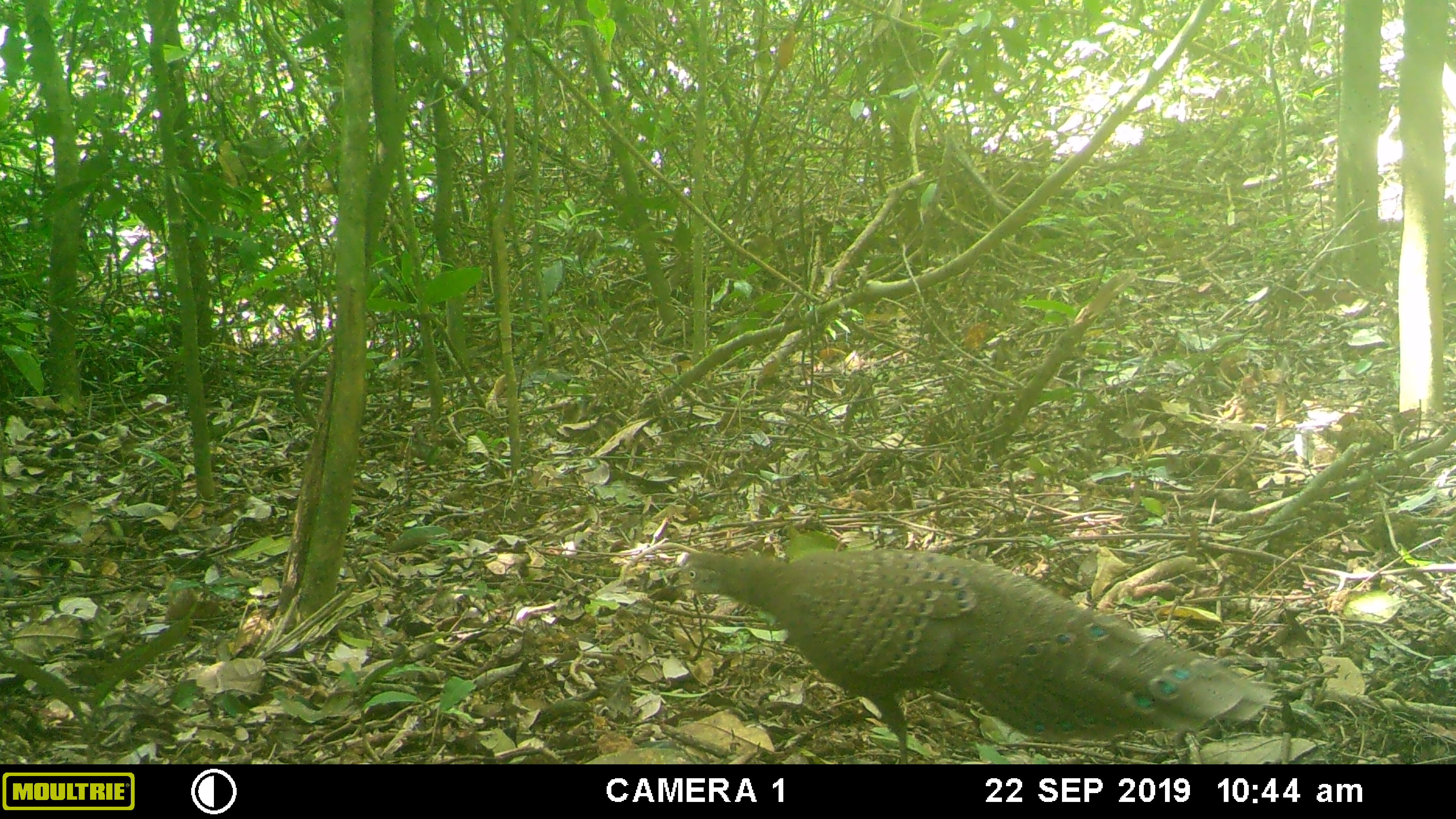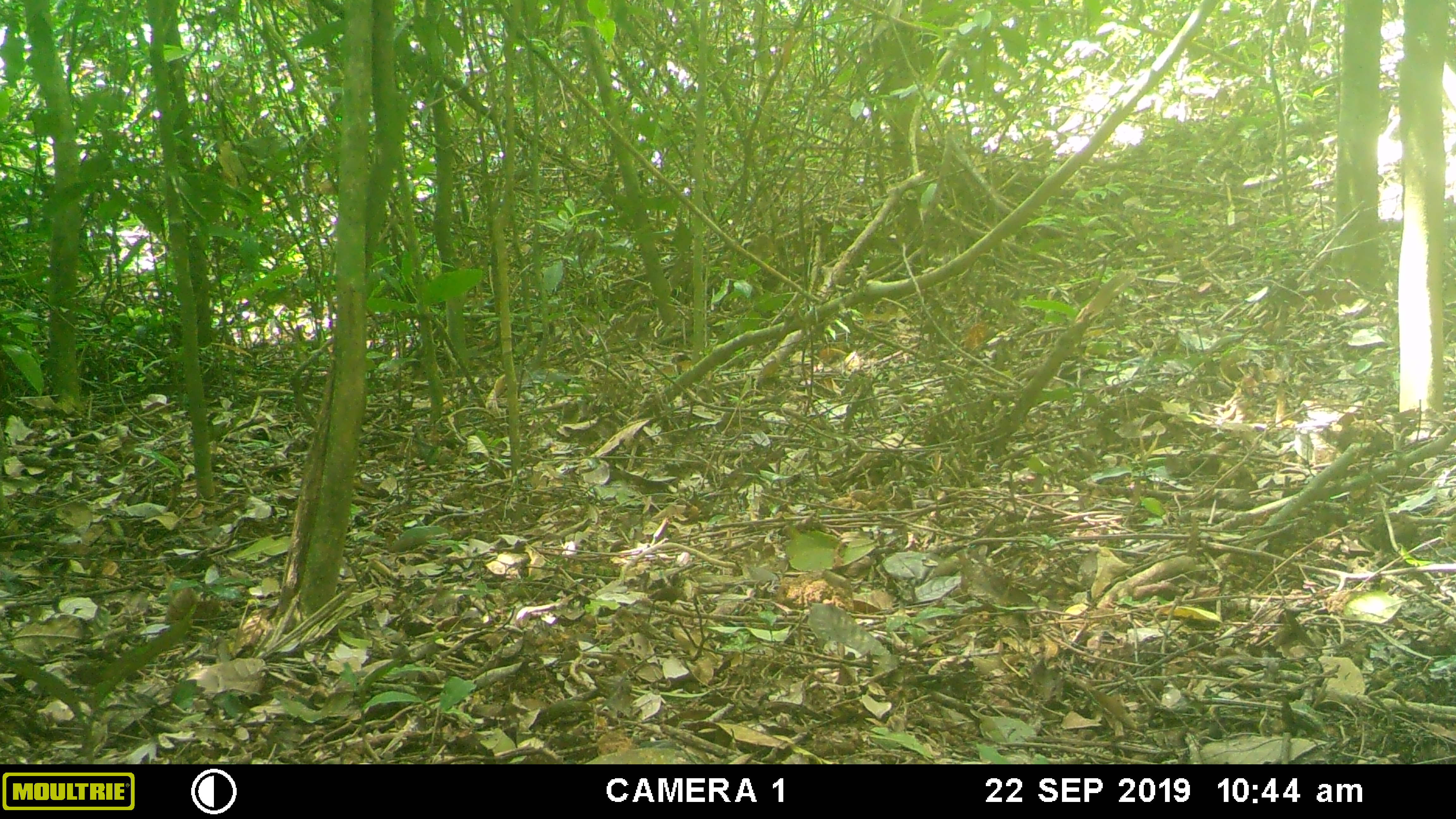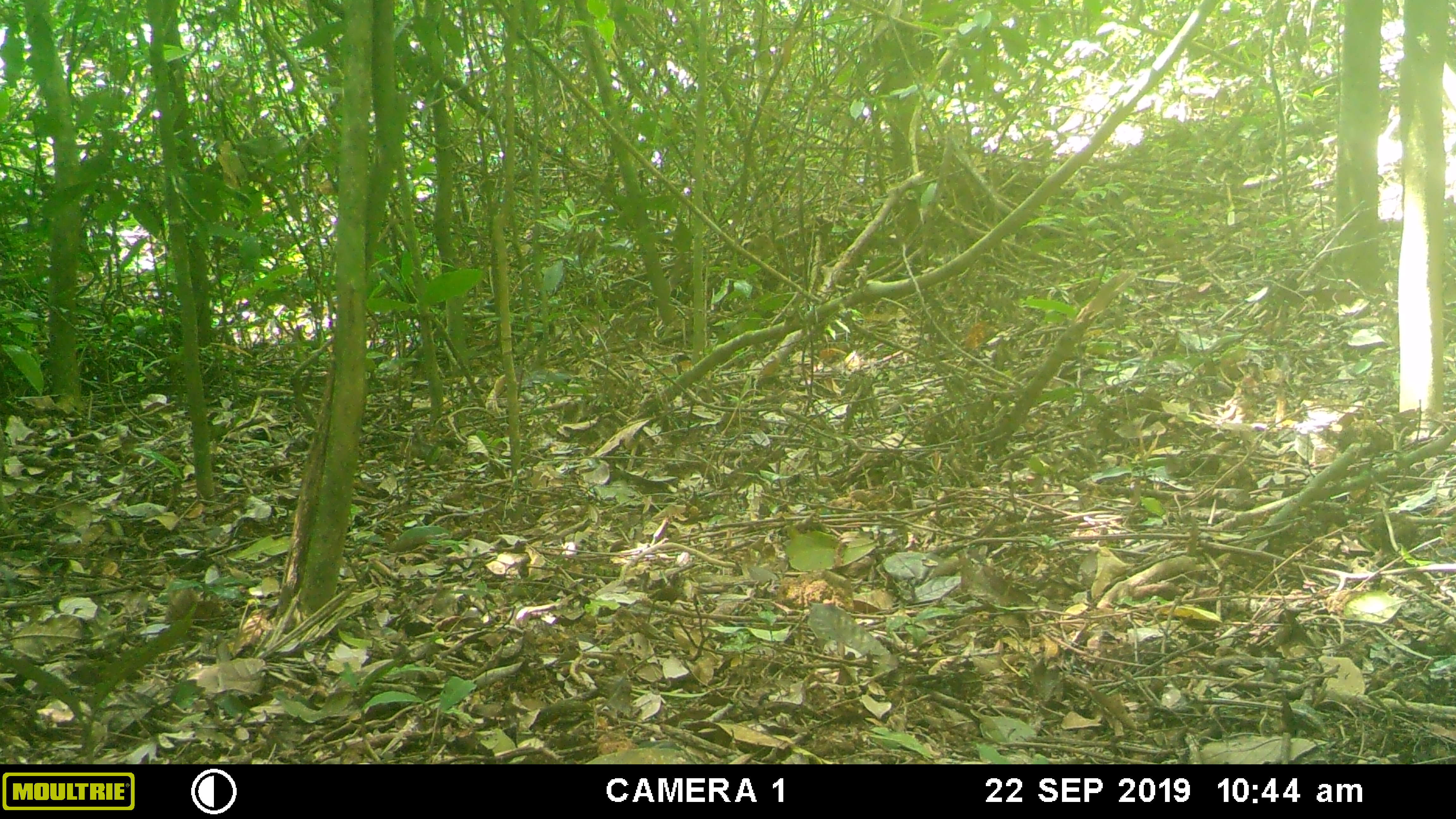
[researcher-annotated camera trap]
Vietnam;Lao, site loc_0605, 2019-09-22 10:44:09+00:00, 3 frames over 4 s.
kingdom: Animalia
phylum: Chordata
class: Aves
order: Galliformes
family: Phasianidae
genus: Polyplectron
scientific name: Polyplectron bicalcaratum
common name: gray peacock-pheasant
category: grey peacock pheasant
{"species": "grey peacock pheasant (gray peacock-pheasant) (Polyplectron bicalcaratum)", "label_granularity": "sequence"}